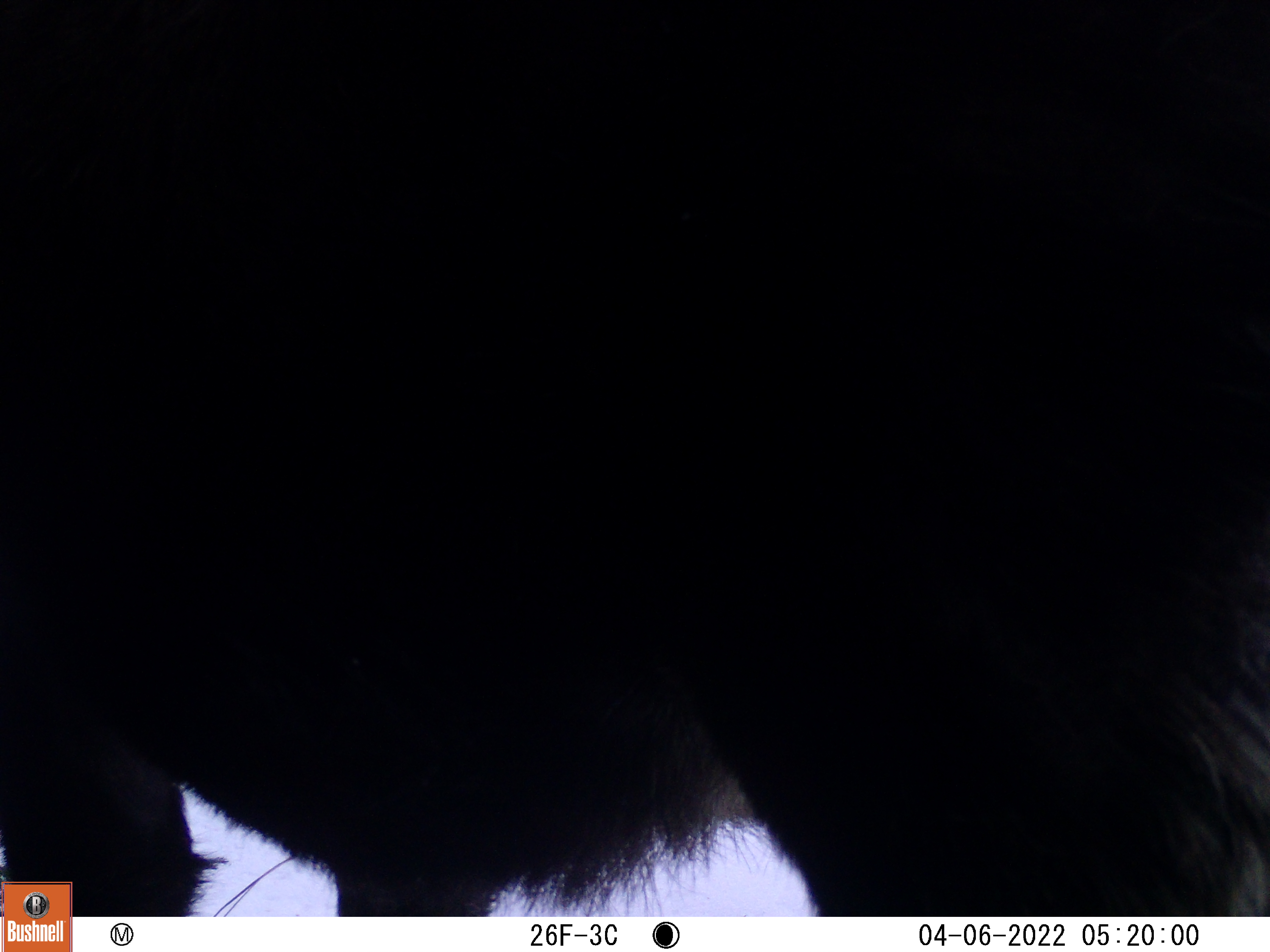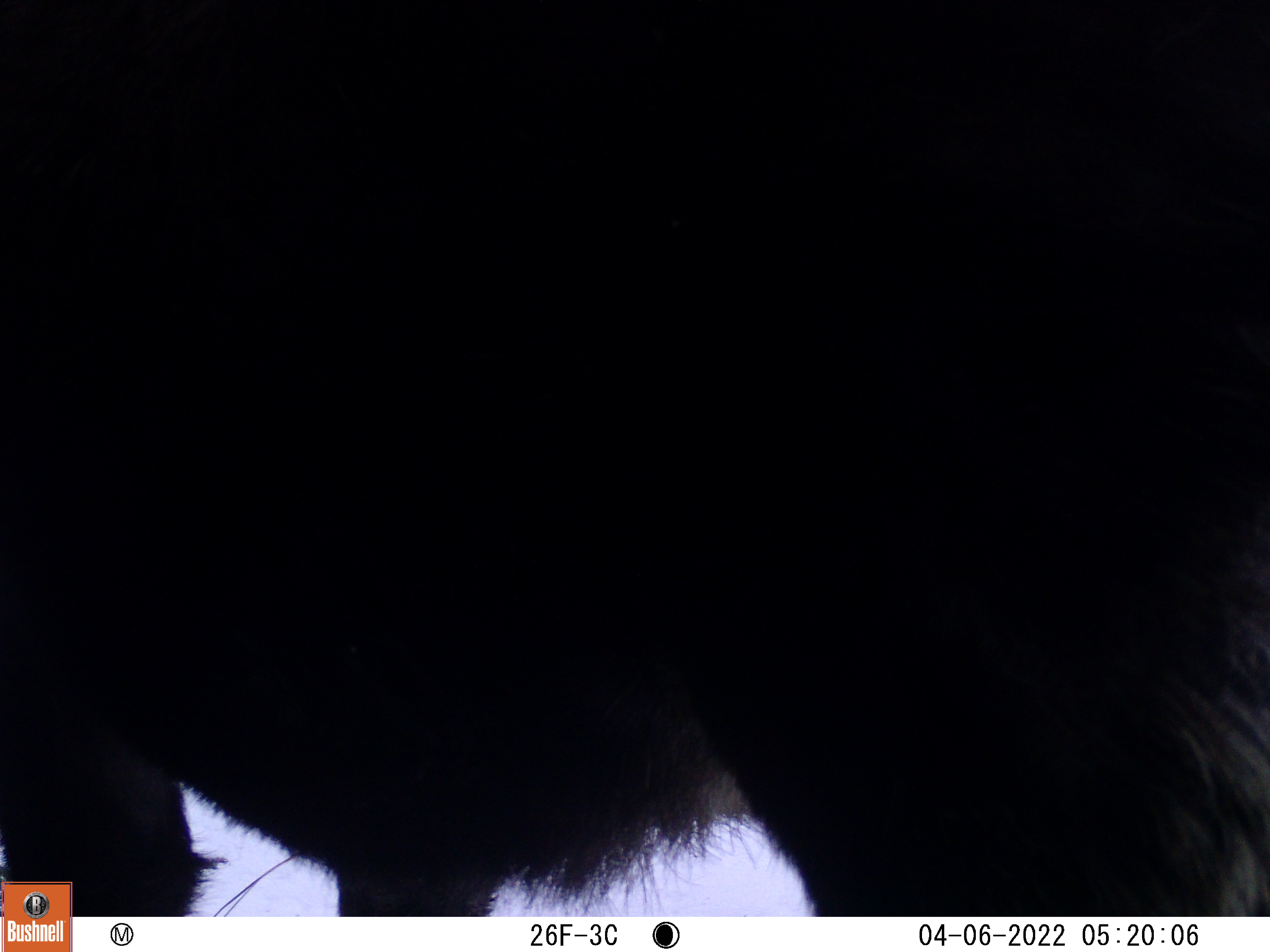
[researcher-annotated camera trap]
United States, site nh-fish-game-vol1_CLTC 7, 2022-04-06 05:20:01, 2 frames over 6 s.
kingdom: Animalia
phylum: Chordata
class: Mammalia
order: Artiodactyla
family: Cervidae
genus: Alces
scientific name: Alces alces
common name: moose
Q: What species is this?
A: Moose (Alces alces).